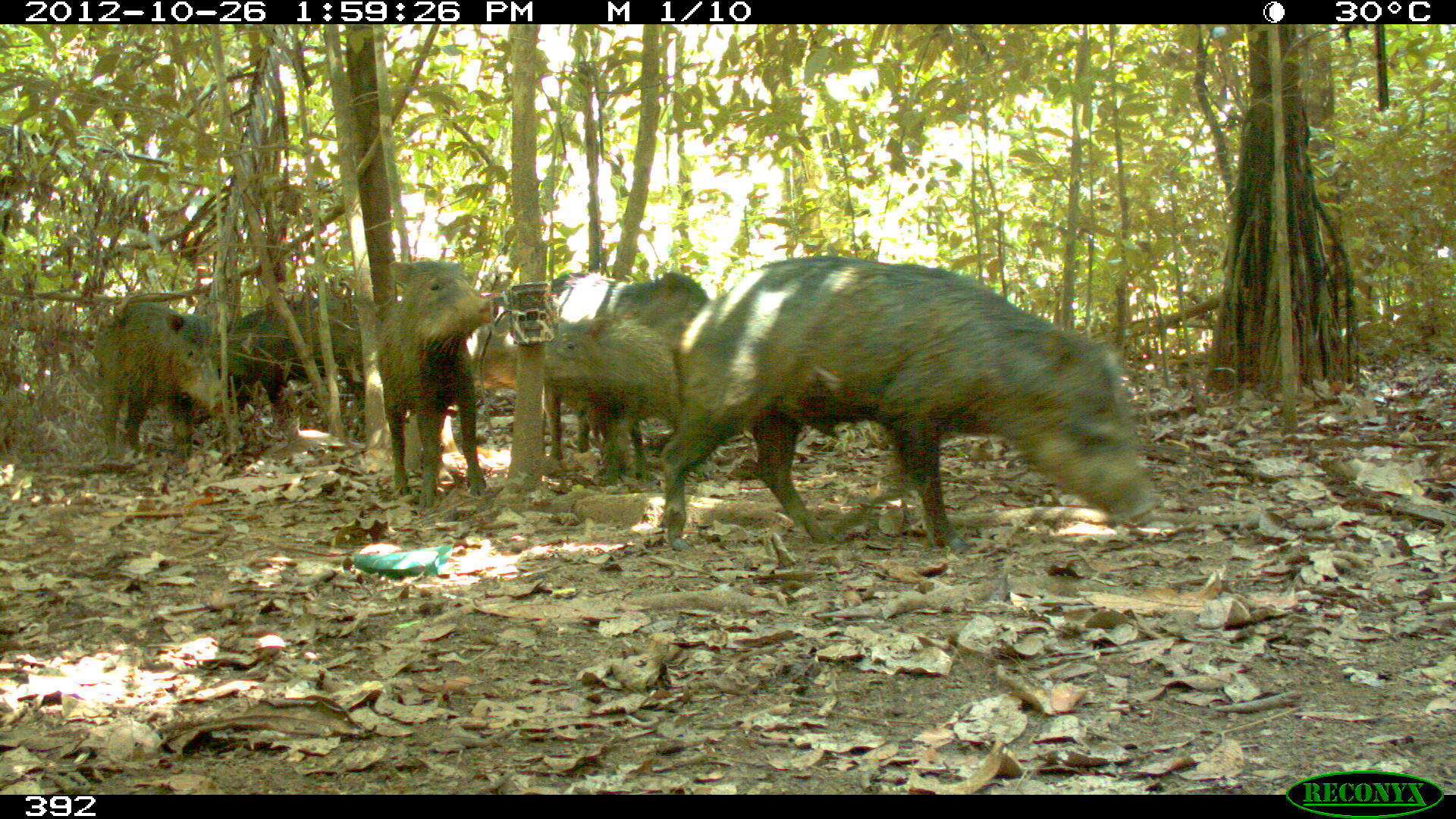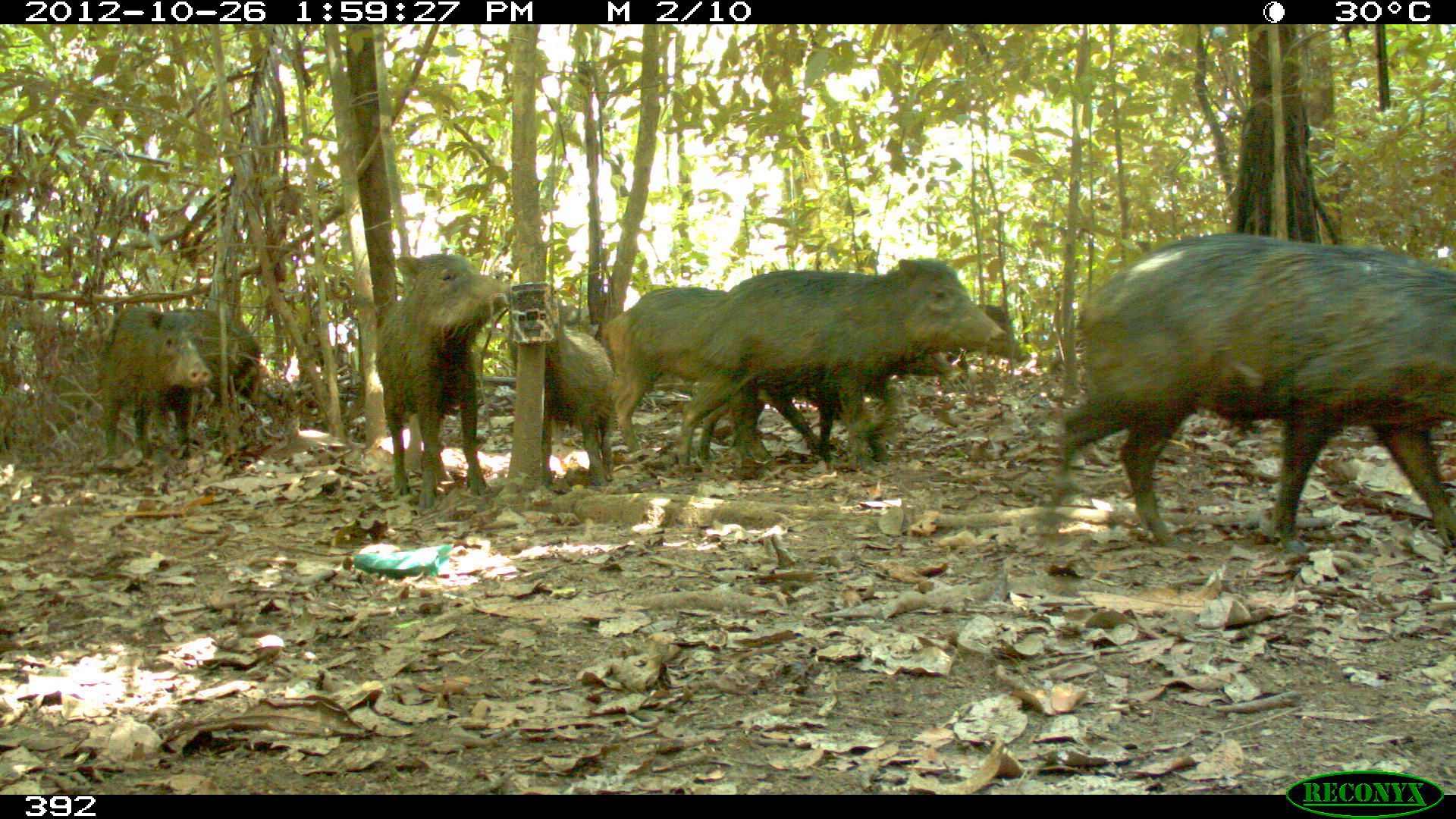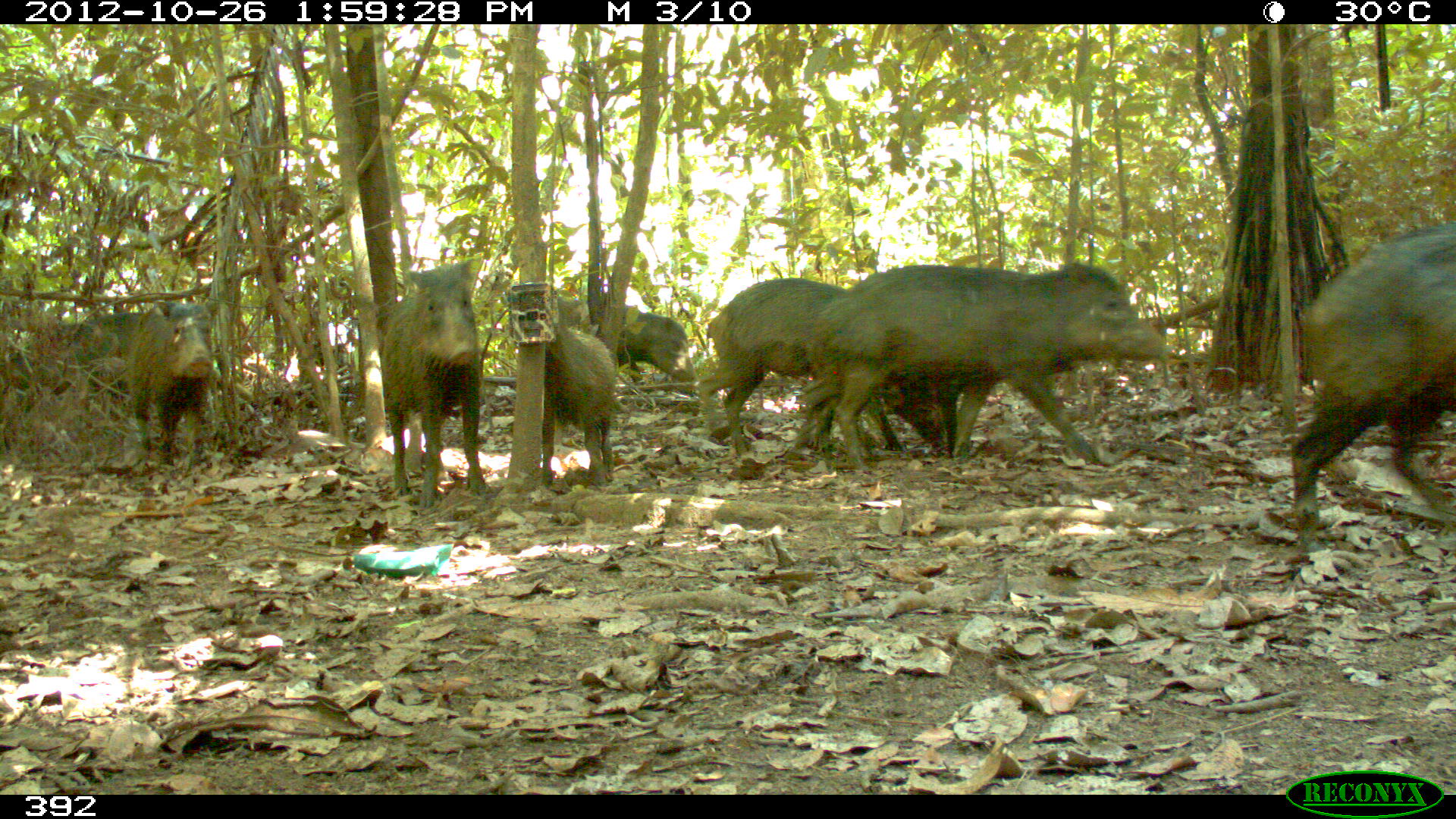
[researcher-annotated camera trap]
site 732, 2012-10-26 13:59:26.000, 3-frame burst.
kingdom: Animalia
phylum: Chordata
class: Mammalia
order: Artiodactyla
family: Tayassuidae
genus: Tayassu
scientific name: Tayassu pecari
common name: white-lipped peccary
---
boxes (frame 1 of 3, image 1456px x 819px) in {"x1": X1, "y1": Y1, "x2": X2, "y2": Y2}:
tayassu pecari: {"x1": 654, "y1": 254, "x2": 1160, "y2": 576}; {"x1": 500, "y1": 266, "x2": 721, "y2": 491}; {"x1": 366, "y1": 254, "x2": 507, "y2": 520}; {"x1": 206, "y1": 281, "x2": 390, "y2": 445}; {"x1": 534, "y1": 326, "x2": 687, "y2": 489}; {"x1": 86, "y1": 299, "x2": 225, "y2": 477}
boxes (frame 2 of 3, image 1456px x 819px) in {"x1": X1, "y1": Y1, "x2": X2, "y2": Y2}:
tayassu pecari: {"x1": 1053, "y1": 230, "x2": 1456, "y2": 561}; {"x1": 675, "y1": 256, "x2": 1006, "y2": 480}; {"x1": 373, "y1": 254, "x2": 518, "y2": 518}; {"x1": 609, "y1": 286, "x2": 742, "y2": 467}; {"x1": 96, "y1": 300, "x2": 212, "y2": 489}; {"x1": 546, "y1": 311, "x2": 620, "y2": 489}; {"x1": 921, "y1": 273, "x2": 1034, "y2": 378}; {"x1": 165, "y1": 303, "x2": 263, "y2": 419}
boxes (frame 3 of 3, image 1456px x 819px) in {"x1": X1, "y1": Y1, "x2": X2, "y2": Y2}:
tayassu pecari: {"x1": 810, "y1": 263, "x2": 1166, "y2": 472}; {"x1": 1291, "y1": 223, "x2": 1455, "y2": 541}; {"x1": 698, "y1": 277, "x2": 948, "y2": 455}; {"x1": 381, "y1": 259, "x2": 487, "y2": 508}; {"x1": 129, "y1": 300, "x2": 220, "y2": 472}; {"x1": 543, "y1": 295, "x2": 617, "y2": 486}; {"x1": 7, "y1": 313, "x2": 146, "y2": 400}; {"x1": 579, "y1": 301, "x2": 698, "y2": 384}